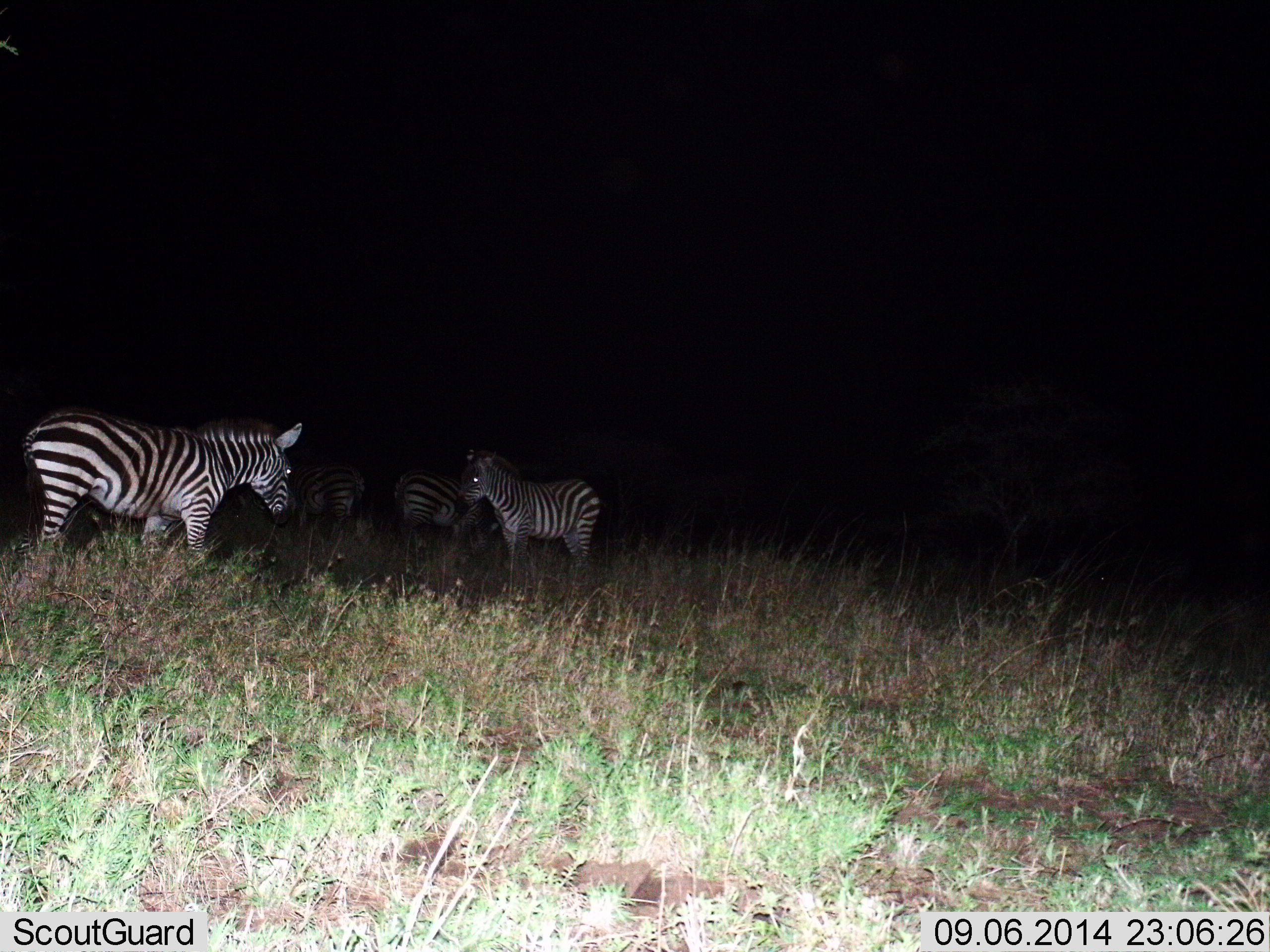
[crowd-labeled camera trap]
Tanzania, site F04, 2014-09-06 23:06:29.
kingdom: Animalia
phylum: Chordata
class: Mammalia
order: Perissodactyla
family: Equidae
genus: Equus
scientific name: Equus quagga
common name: plains zebra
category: zebra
Zebra (plains zebra) (Equus quagga), count 4. Behavior (volunteer vote fractions): standing 90%, resting 0%, moving 10%, interacting 0%. Young present (vote fraction): 10%. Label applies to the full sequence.